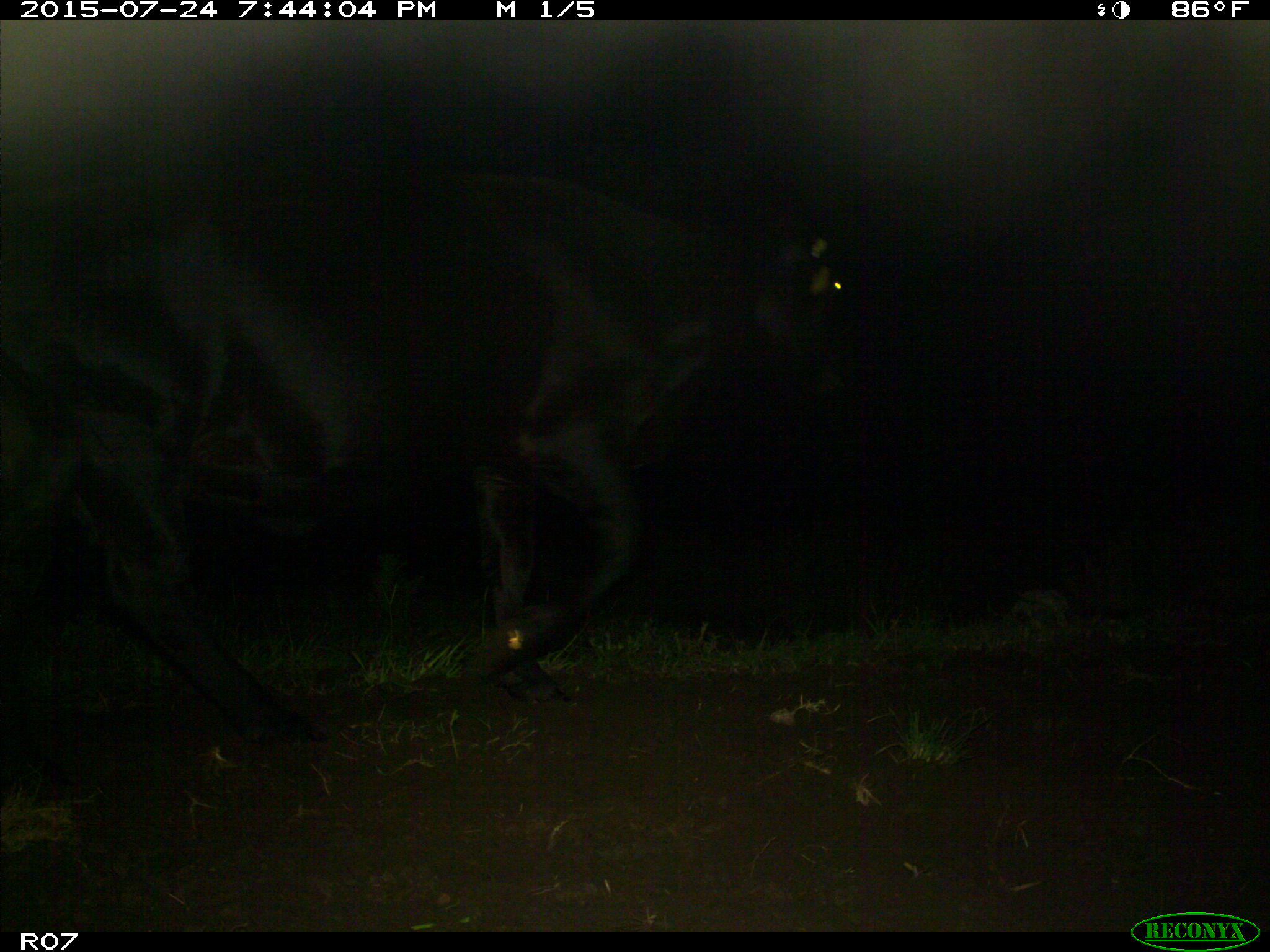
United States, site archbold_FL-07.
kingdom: Animalia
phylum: Chordata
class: Mammalia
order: Artiodactyla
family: Bovidae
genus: Bos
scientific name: Bos taurus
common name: domestic cow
Bos taurus (domestic cow).